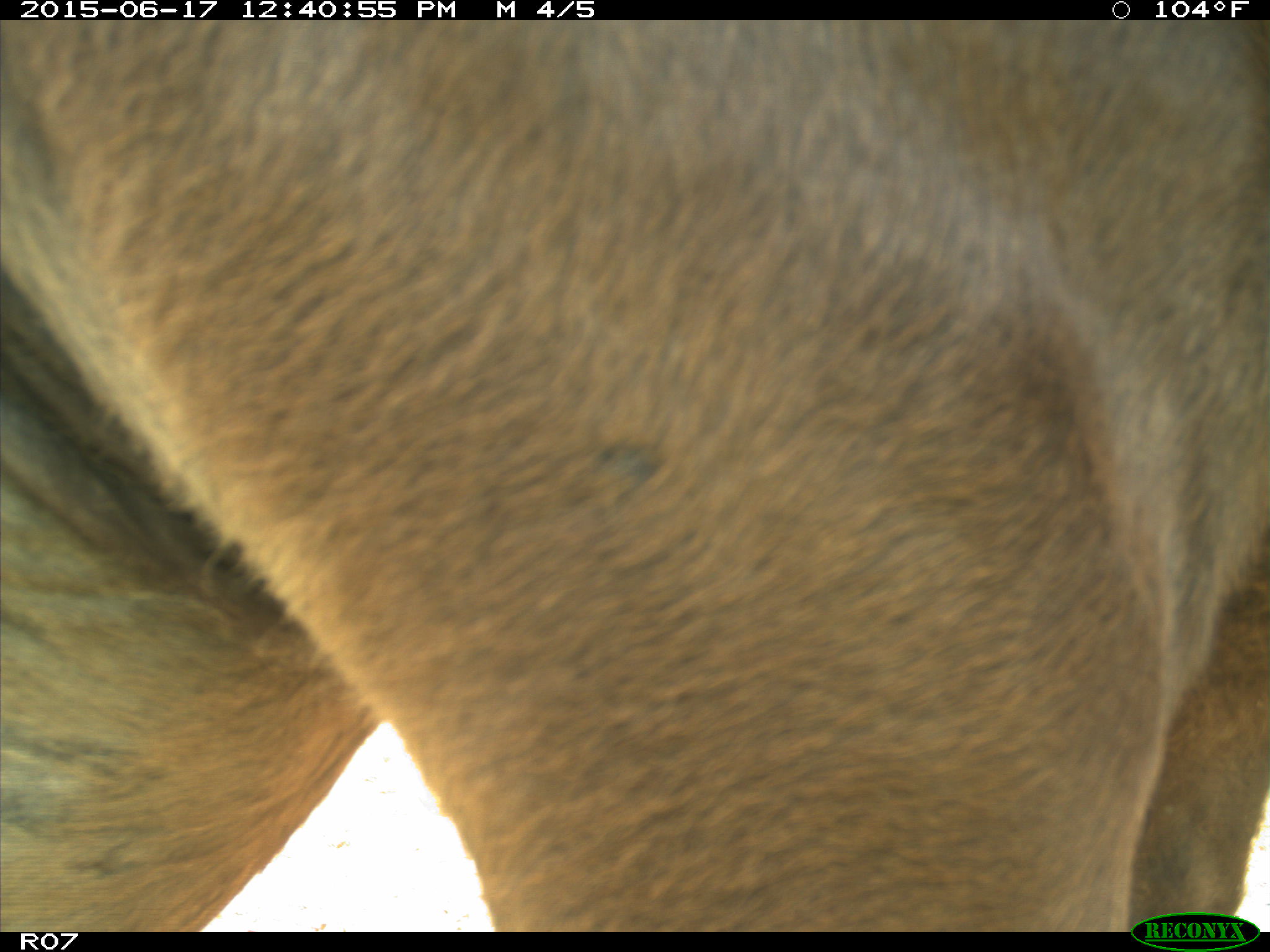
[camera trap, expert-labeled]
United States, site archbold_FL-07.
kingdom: Animalia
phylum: Chordata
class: Mammalia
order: Artiodactyla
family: Bovidae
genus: Bos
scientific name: Bos taurus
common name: domestic cow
Bos taurus (domestic cow).